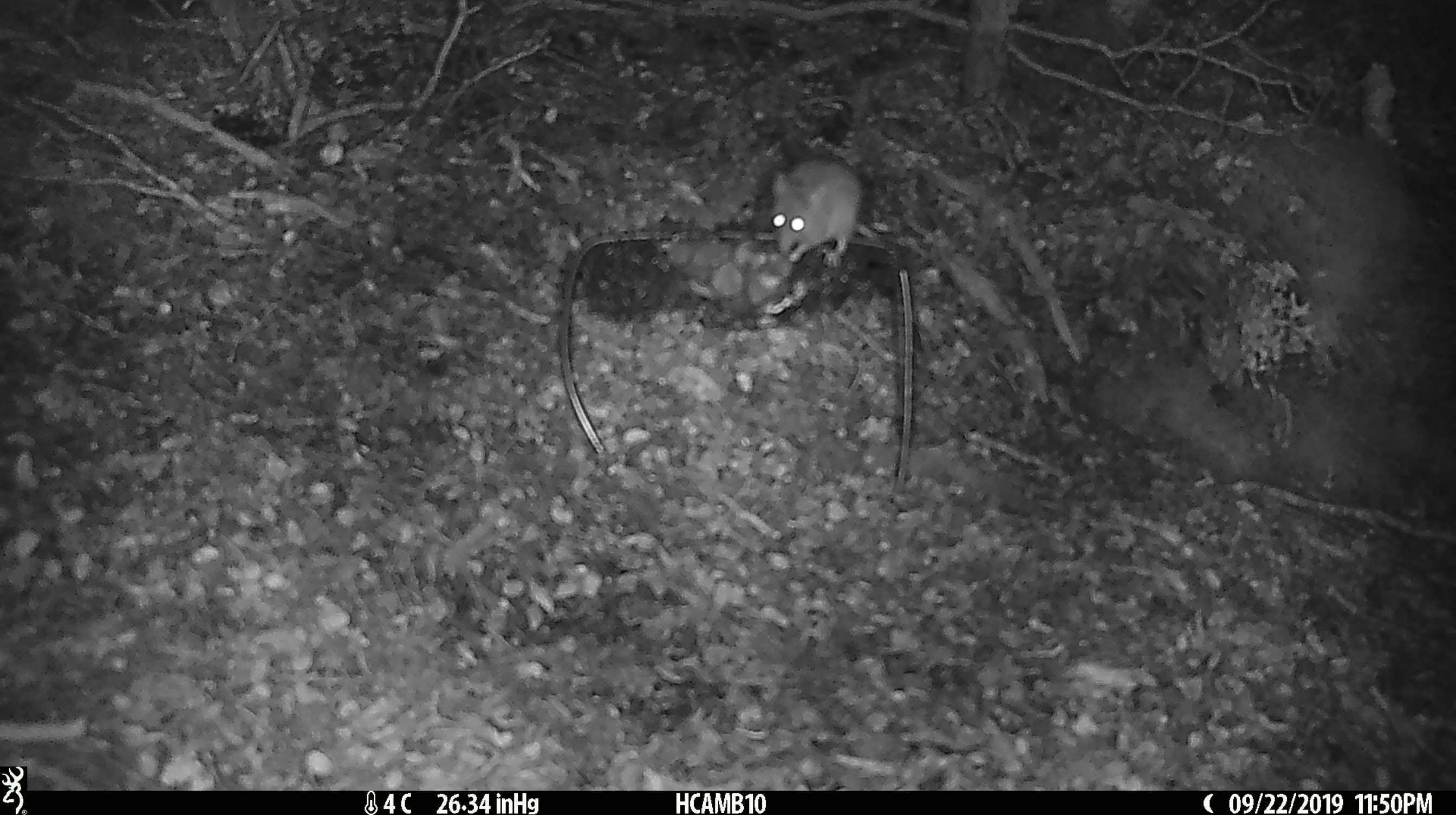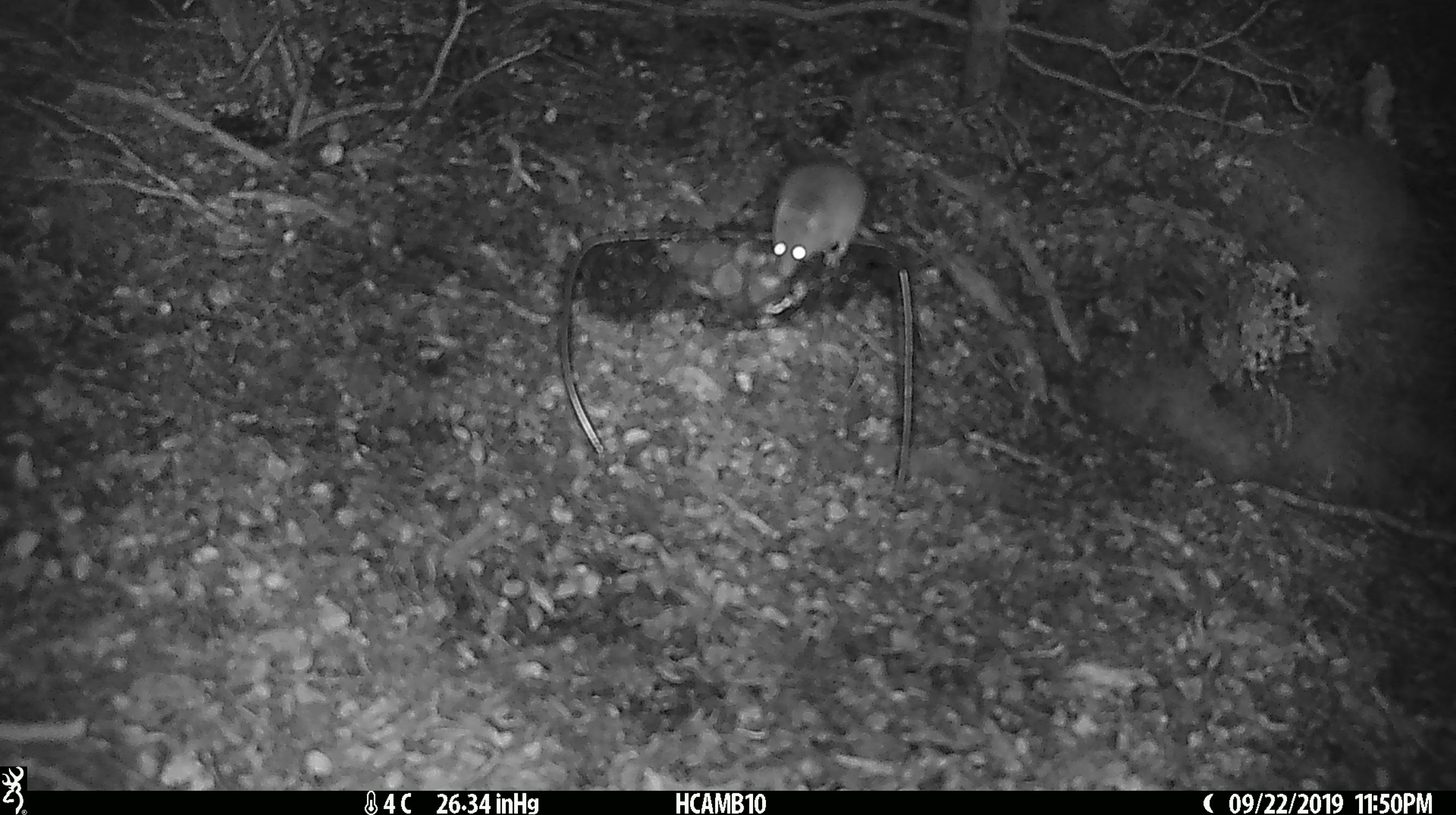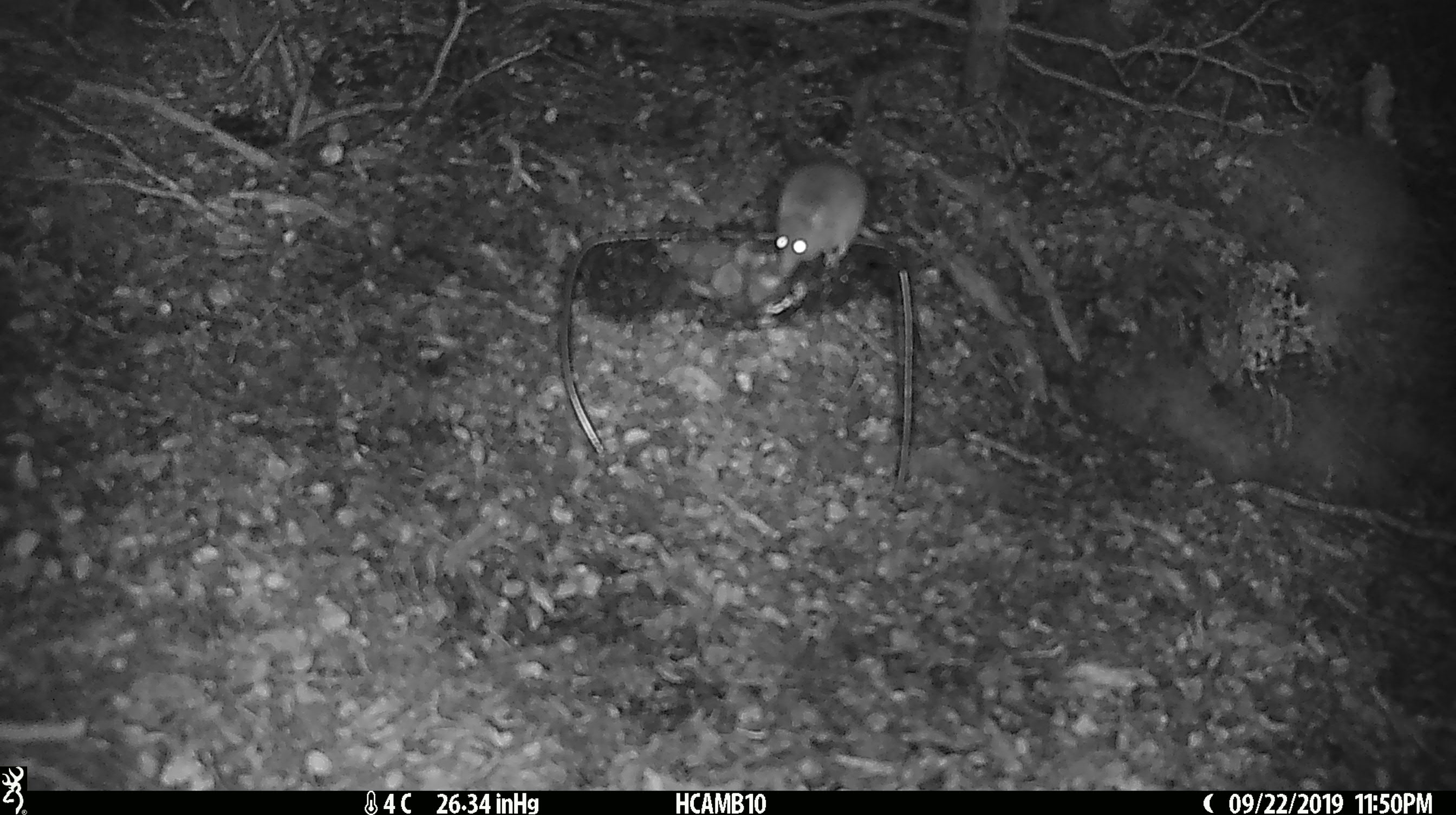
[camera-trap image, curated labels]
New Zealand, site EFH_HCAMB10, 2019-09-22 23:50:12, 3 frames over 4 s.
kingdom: Animalia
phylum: Chordata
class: Mammalia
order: Rodentia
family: Muridae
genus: Mus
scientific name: Mus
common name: mouse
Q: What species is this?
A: Mouse (Mus).